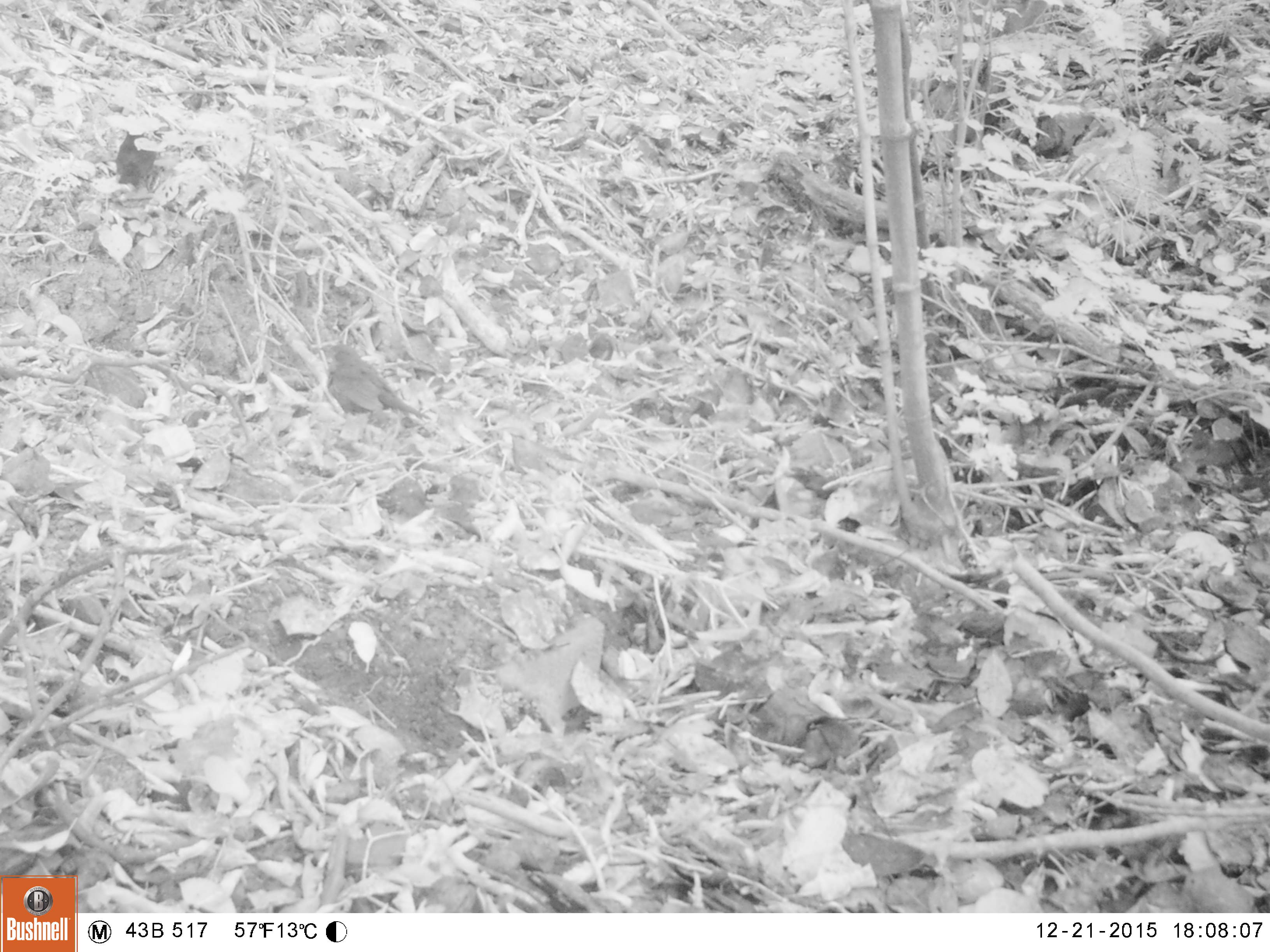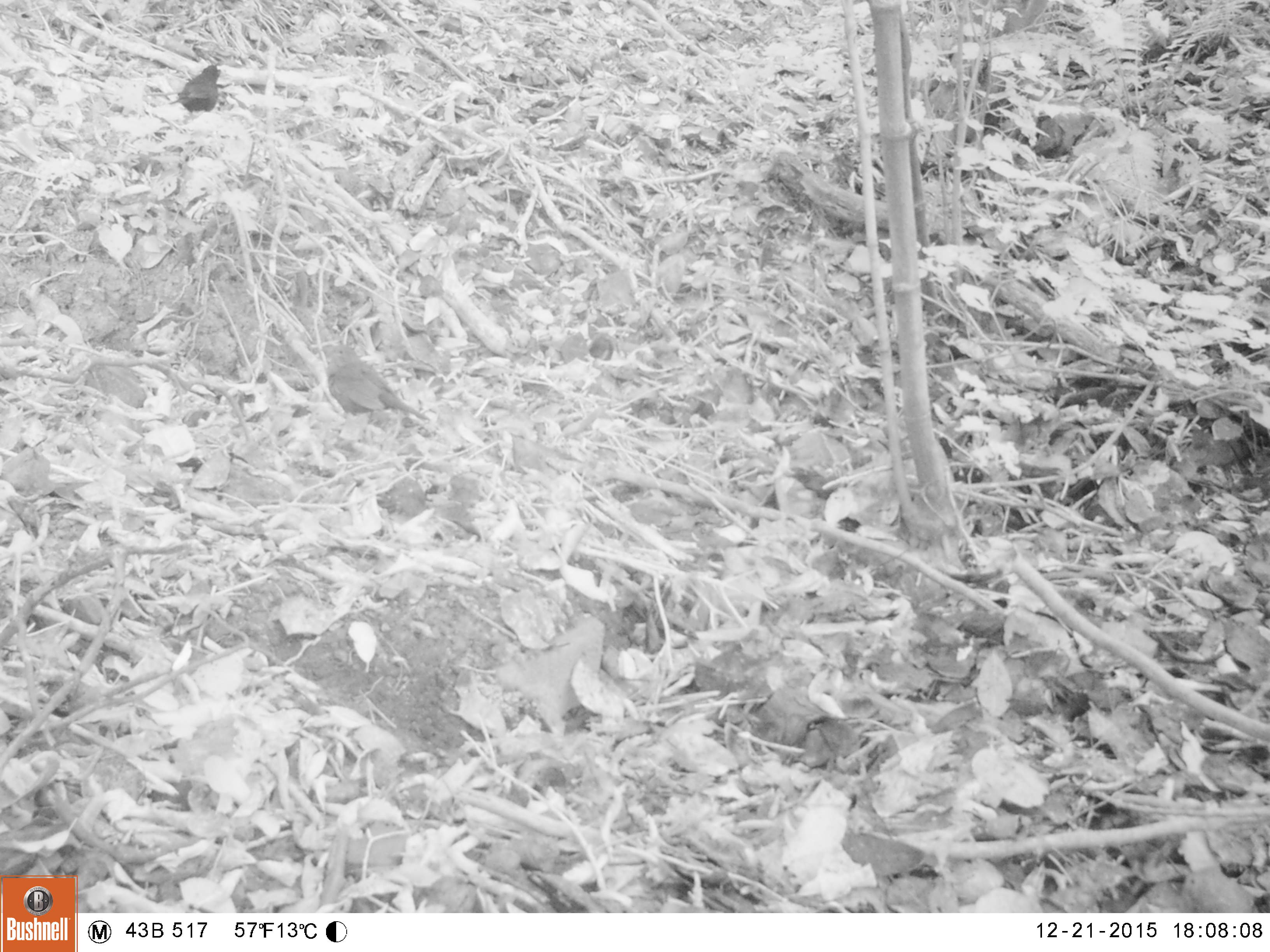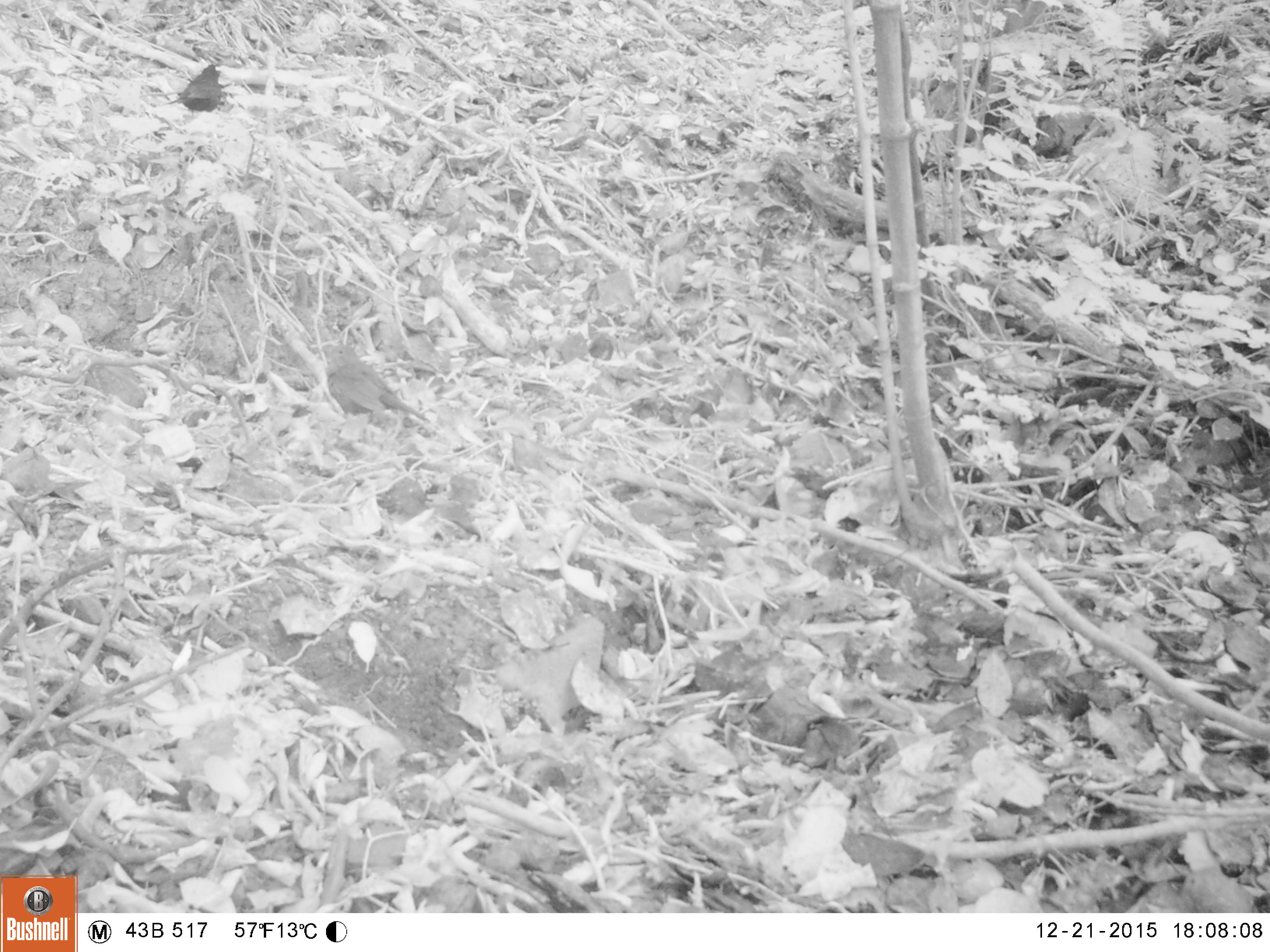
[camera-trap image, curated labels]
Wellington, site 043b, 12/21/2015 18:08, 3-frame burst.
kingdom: Animalia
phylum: Chordata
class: Aves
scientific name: Aves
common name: bird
Bird (Aves).